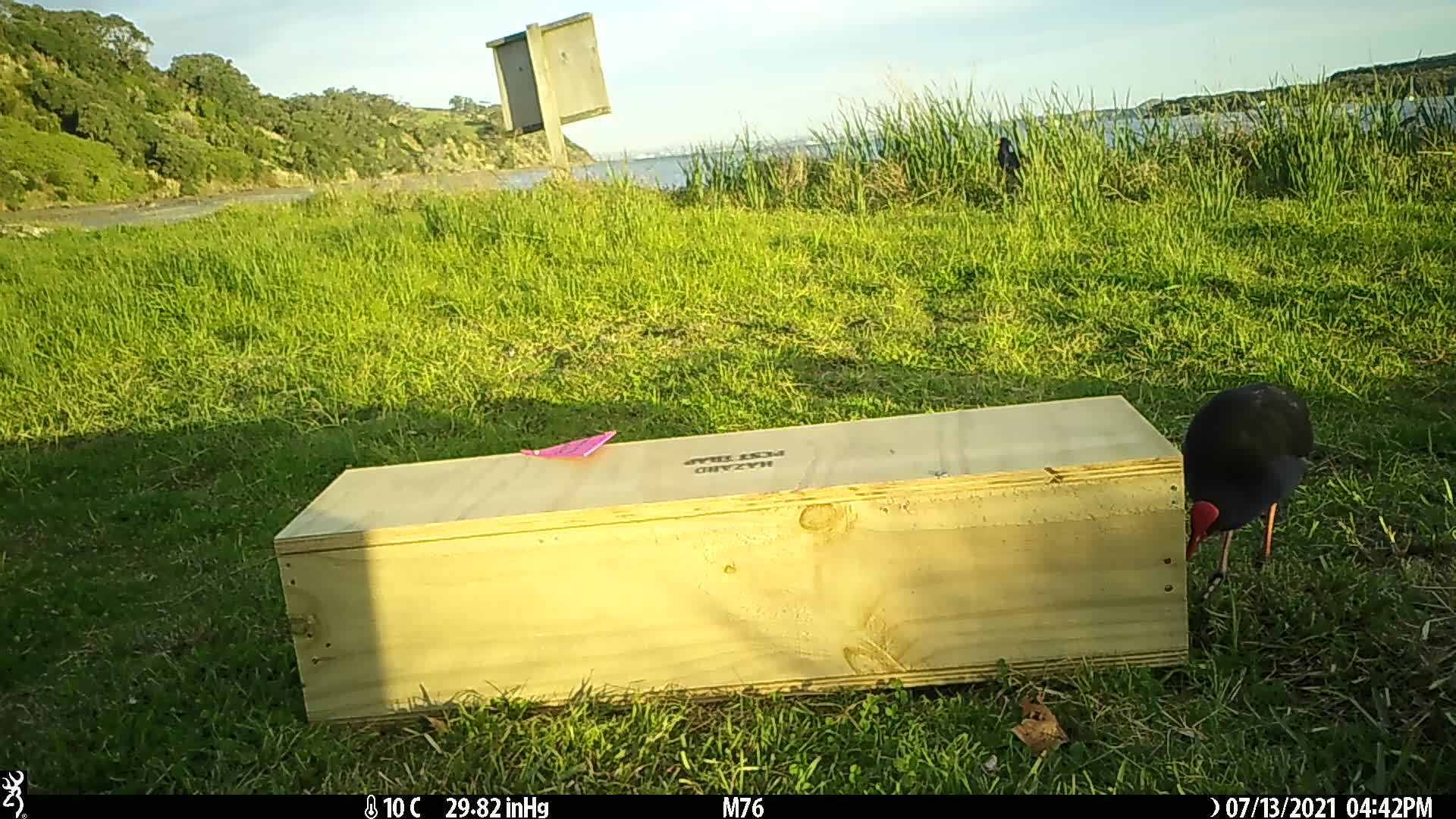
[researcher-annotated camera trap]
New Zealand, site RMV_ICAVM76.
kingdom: Animalia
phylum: Chordata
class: Aves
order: Gruiformes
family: Rallidae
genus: Porphyrio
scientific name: Porphyrio melanotus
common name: australasian swamphen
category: pukeko